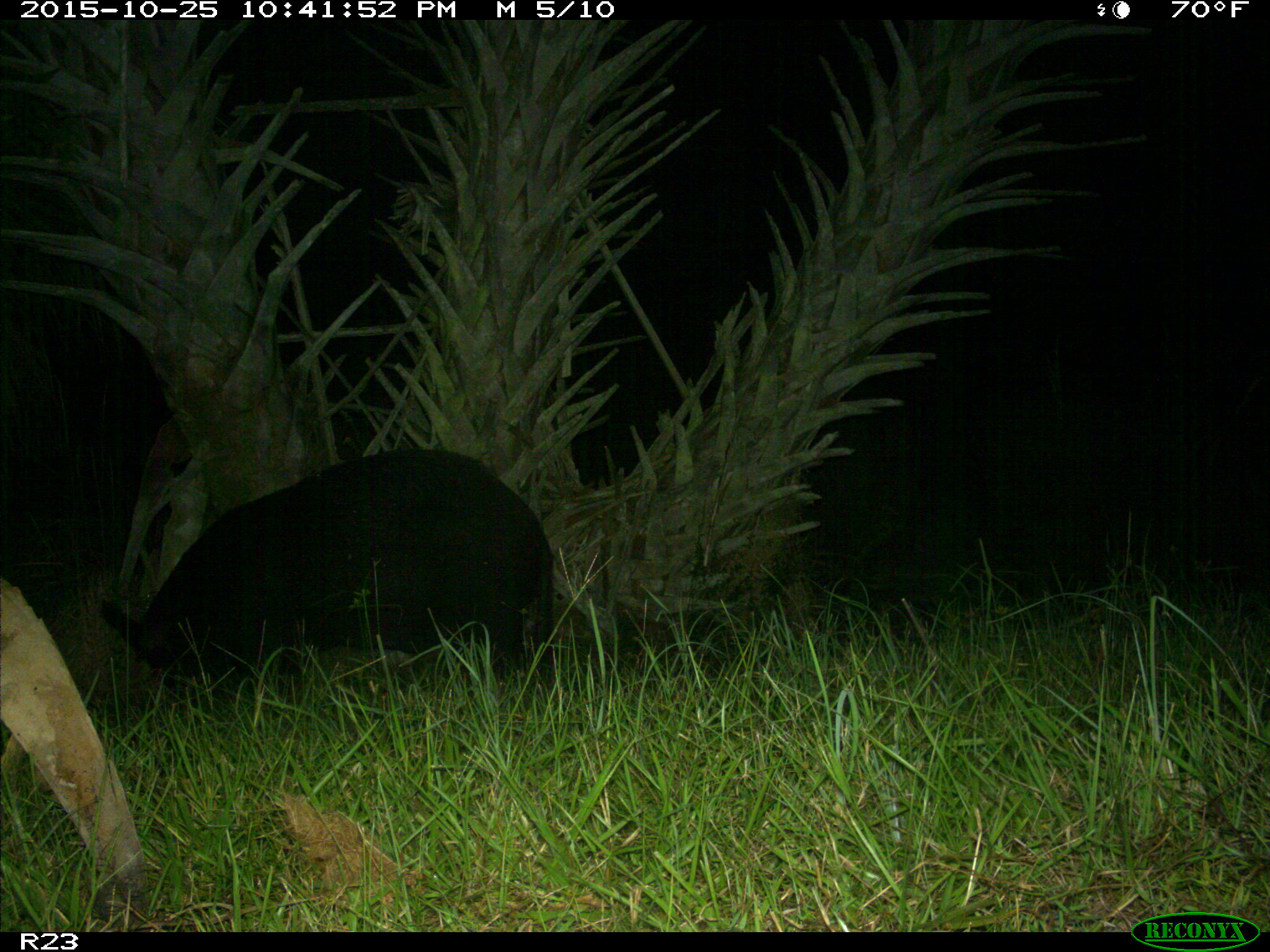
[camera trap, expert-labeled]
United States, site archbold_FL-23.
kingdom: Animalia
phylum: Chordata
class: Mammalia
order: Artiodactyla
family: Suidae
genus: Sus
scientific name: Sus scrofa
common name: wild boar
Sus scrofa (wild boar).